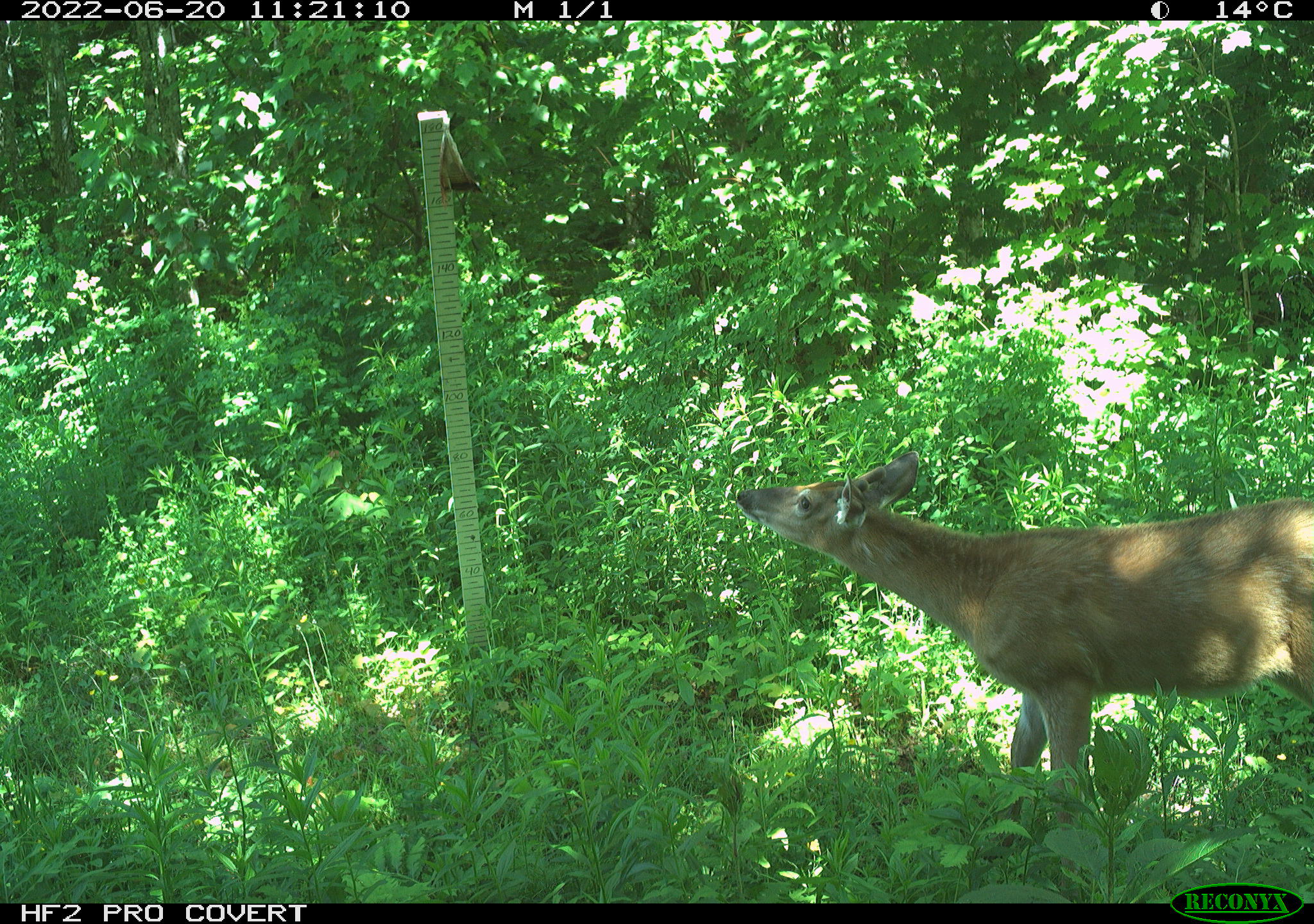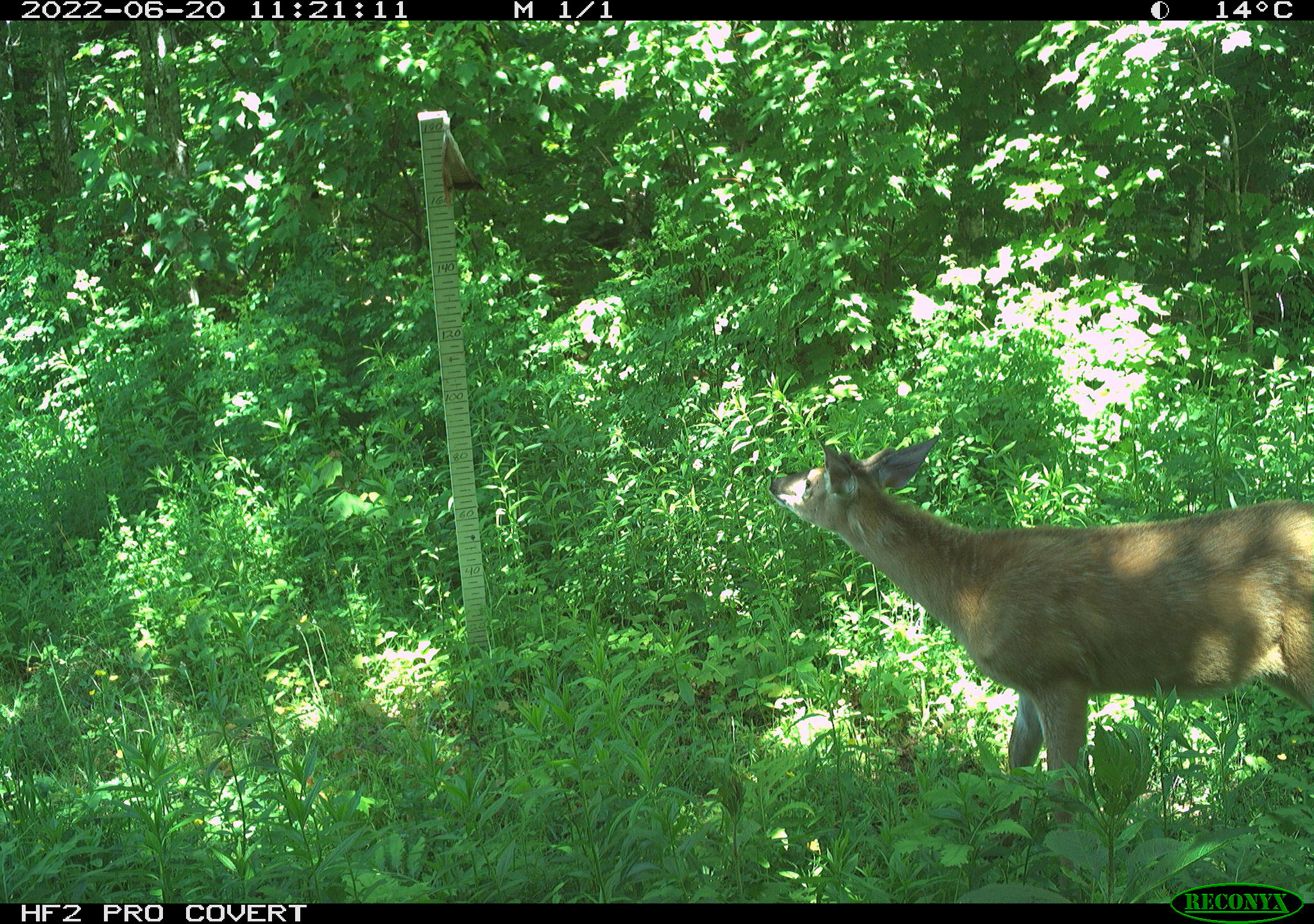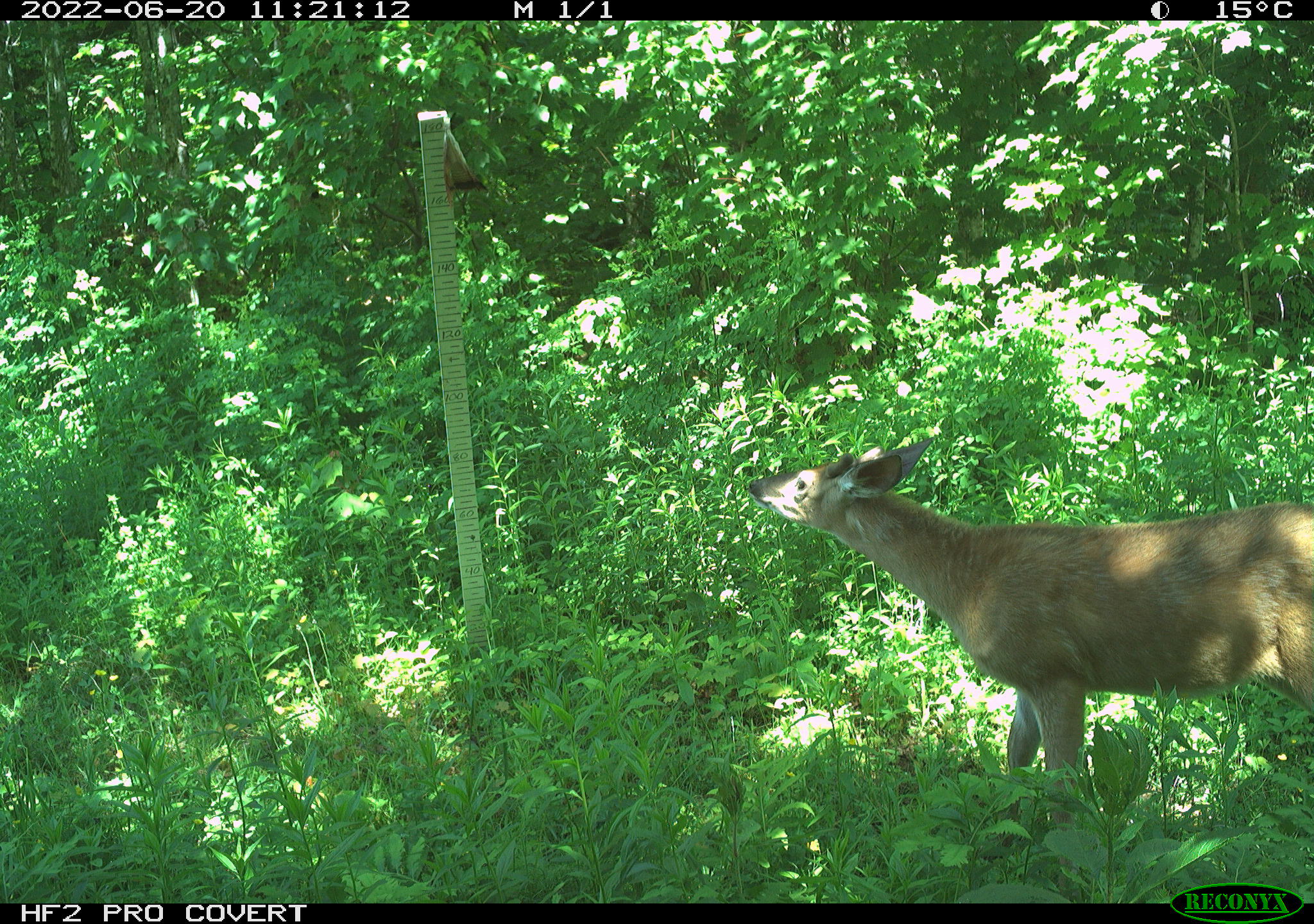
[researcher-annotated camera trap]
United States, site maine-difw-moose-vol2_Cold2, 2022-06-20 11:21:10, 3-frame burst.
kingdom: Animalia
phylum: Chordata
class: Mammalia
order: Artiodactyla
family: Cervidae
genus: Odocoileus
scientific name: Odocoileus virginianus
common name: white-tailed deer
White-tailed deer (Odocoileus virginianus).